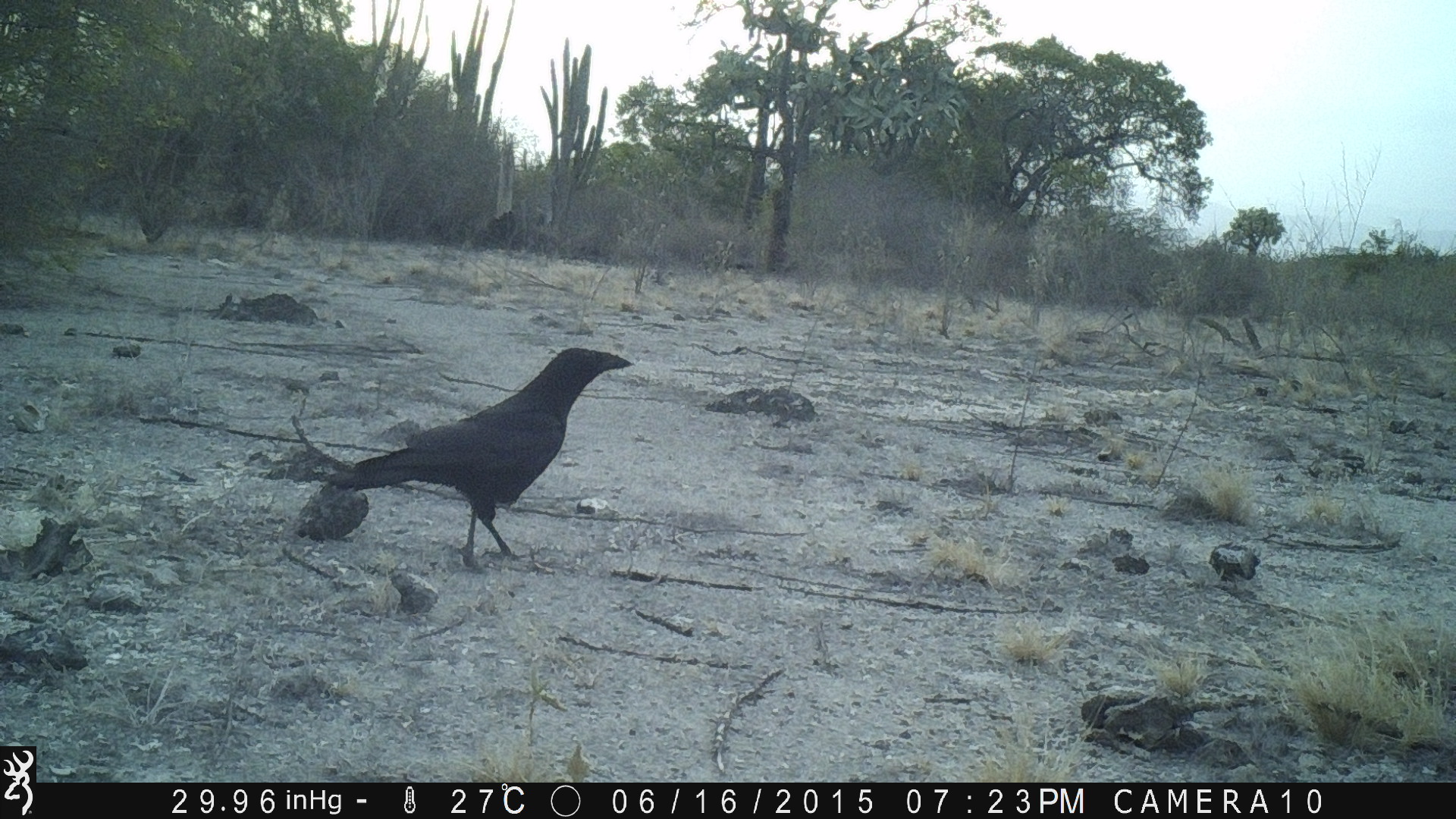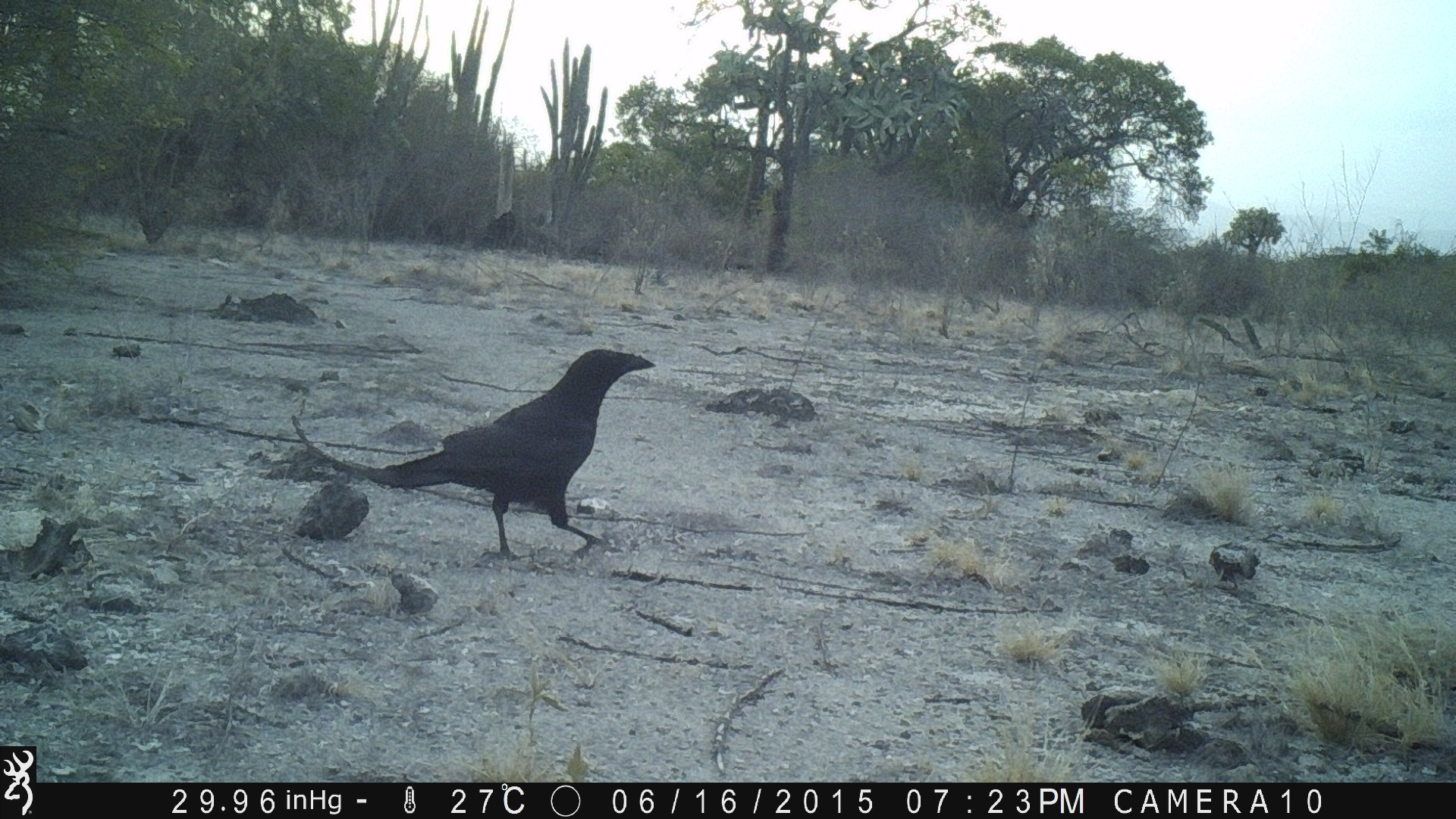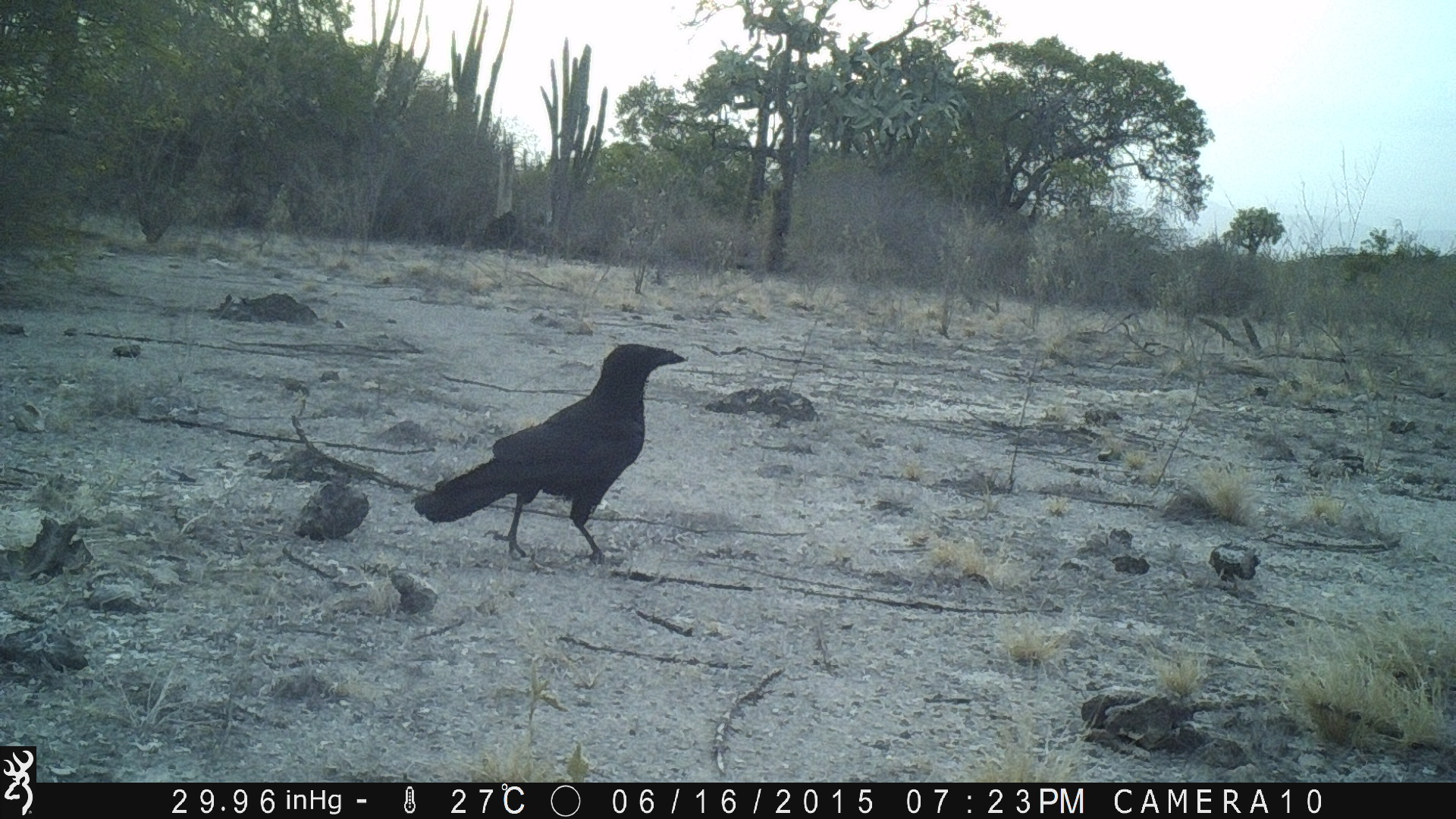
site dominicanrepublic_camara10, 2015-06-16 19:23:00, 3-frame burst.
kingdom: Animalia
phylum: Chordata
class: Aves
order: Passeriformes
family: Corvidae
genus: Corvus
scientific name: Corvus corax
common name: raven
Raven (Corvus corax).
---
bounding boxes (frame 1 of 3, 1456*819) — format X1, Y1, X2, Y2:
raven: 286, 347, 636, 572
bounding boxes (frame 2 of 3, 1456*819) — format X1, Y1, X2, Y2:
raven: 366, 347, 658, 563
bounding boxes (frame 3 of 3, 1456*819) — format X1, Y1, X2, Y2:
raven: 419, 342, 689, 567